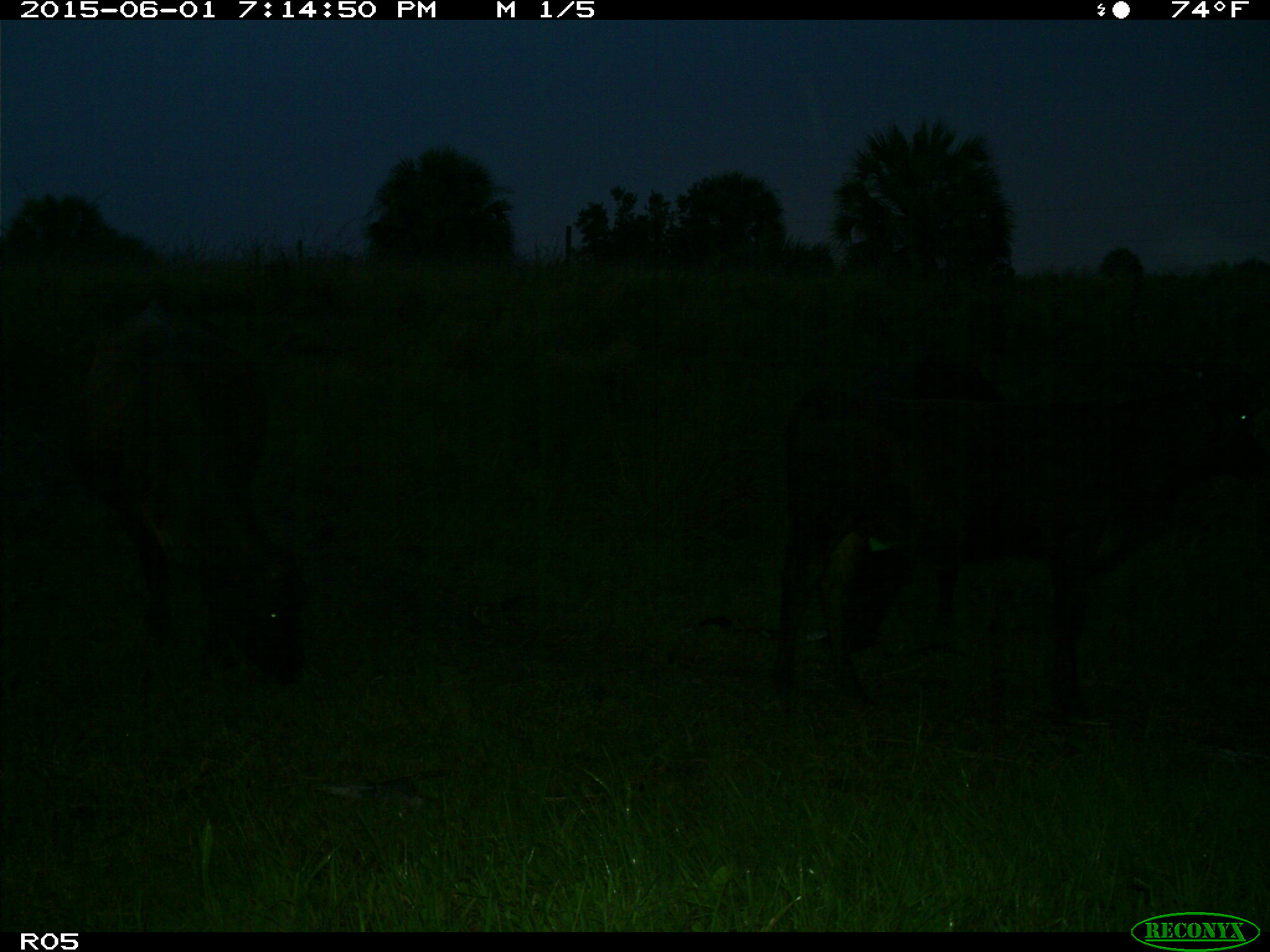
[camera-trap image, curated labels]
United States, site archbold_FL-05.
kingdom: Animalia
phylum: Chordata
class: Mammalia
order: Artiodactyla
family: Bovidae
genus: Bos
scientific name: Bos taurus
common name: domestic cow